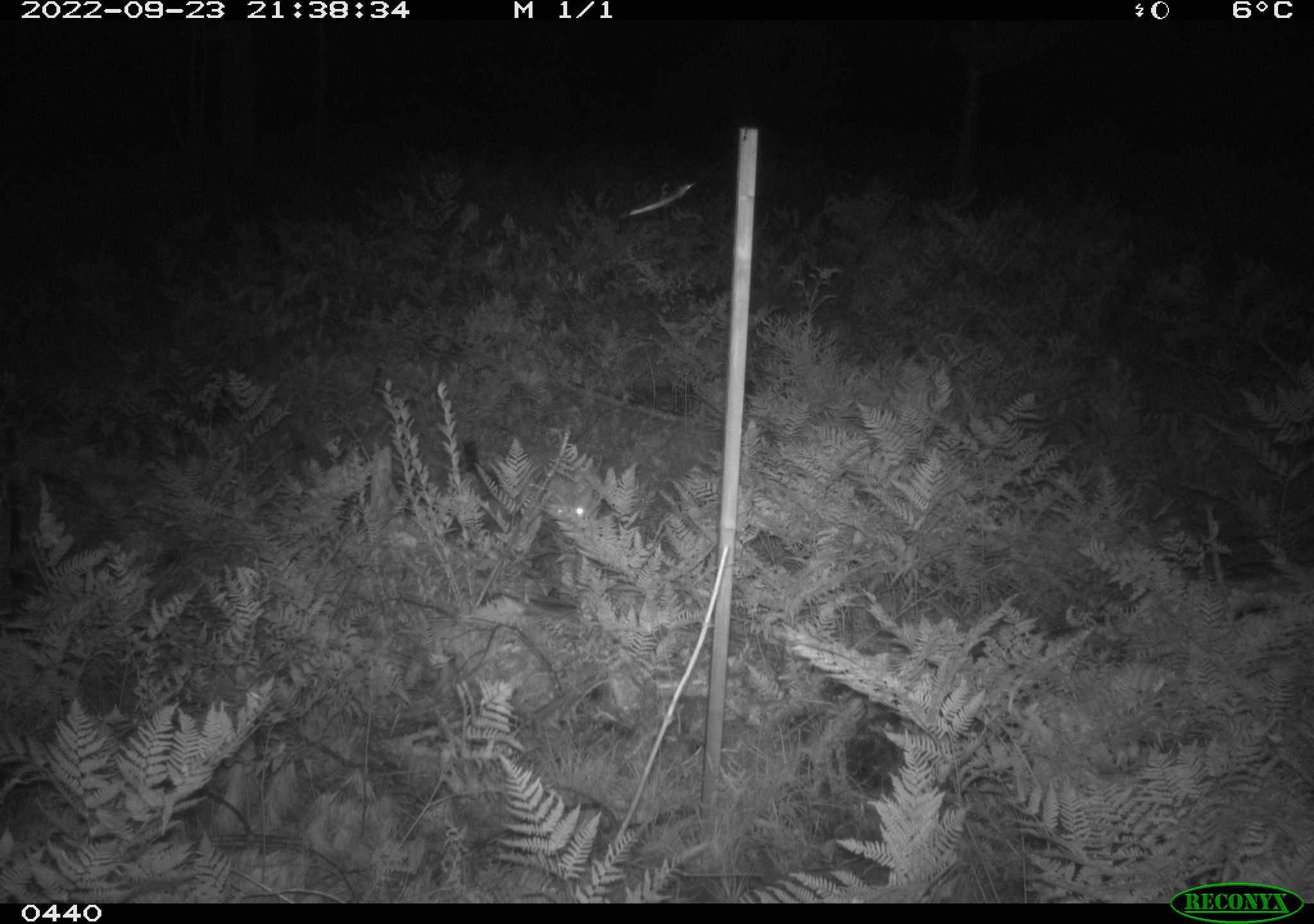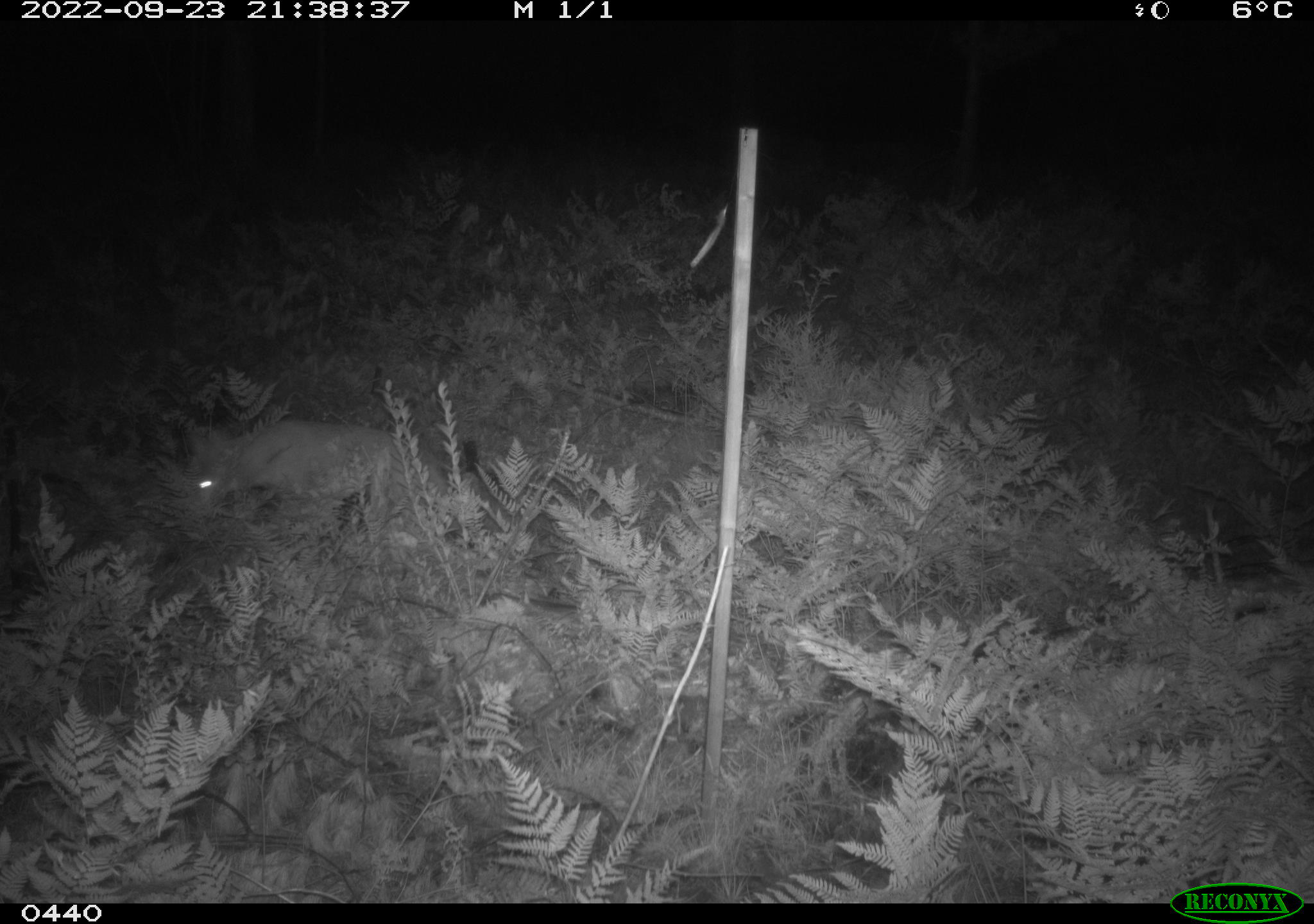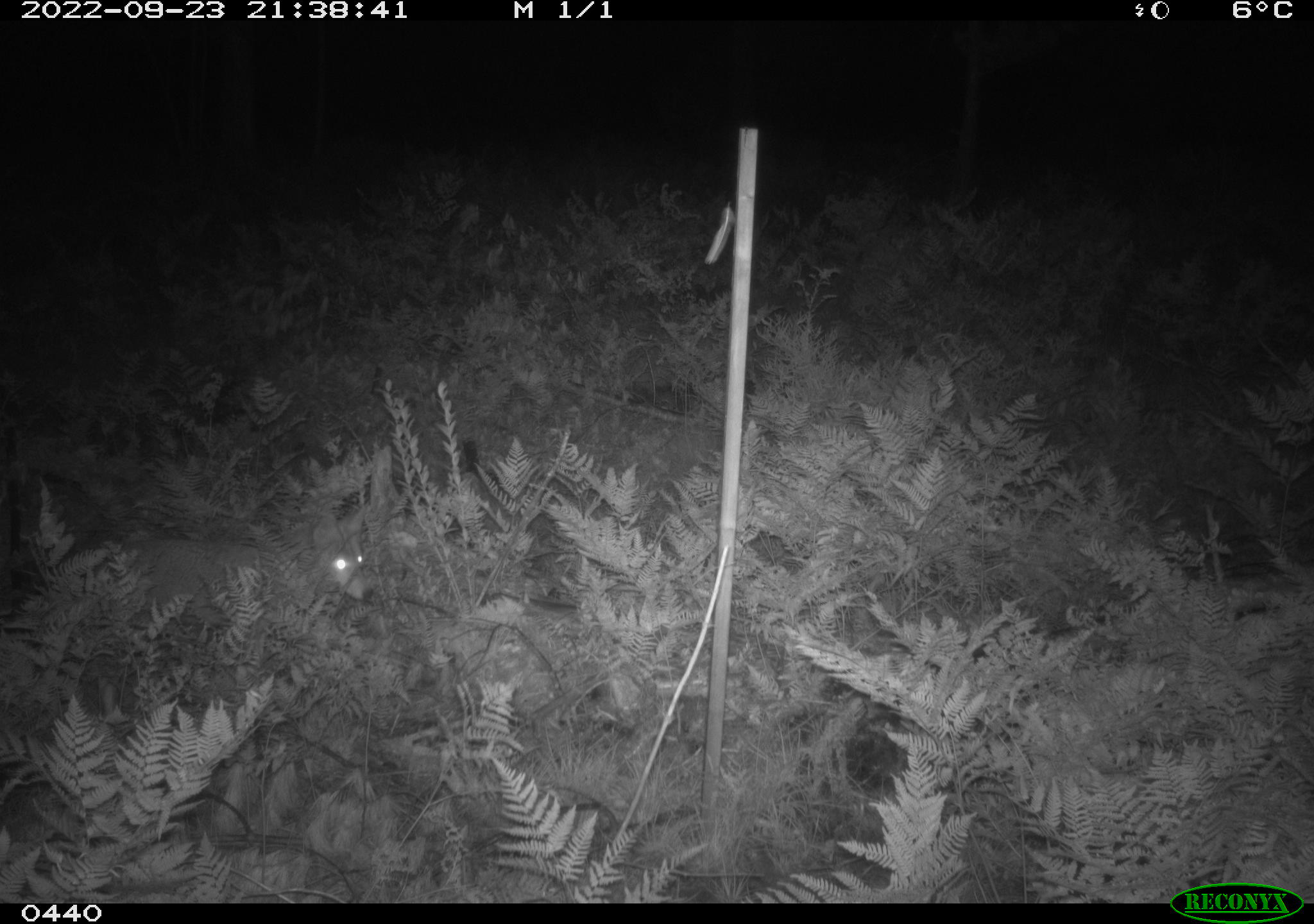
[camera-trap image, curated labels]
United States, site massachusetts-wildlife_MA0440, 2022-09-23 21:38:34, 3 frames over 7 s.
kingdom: Animalia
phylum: Chordata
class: Mammalia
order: Carnivora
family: Canidae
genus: Canis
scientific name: Canis latrans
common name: coyote